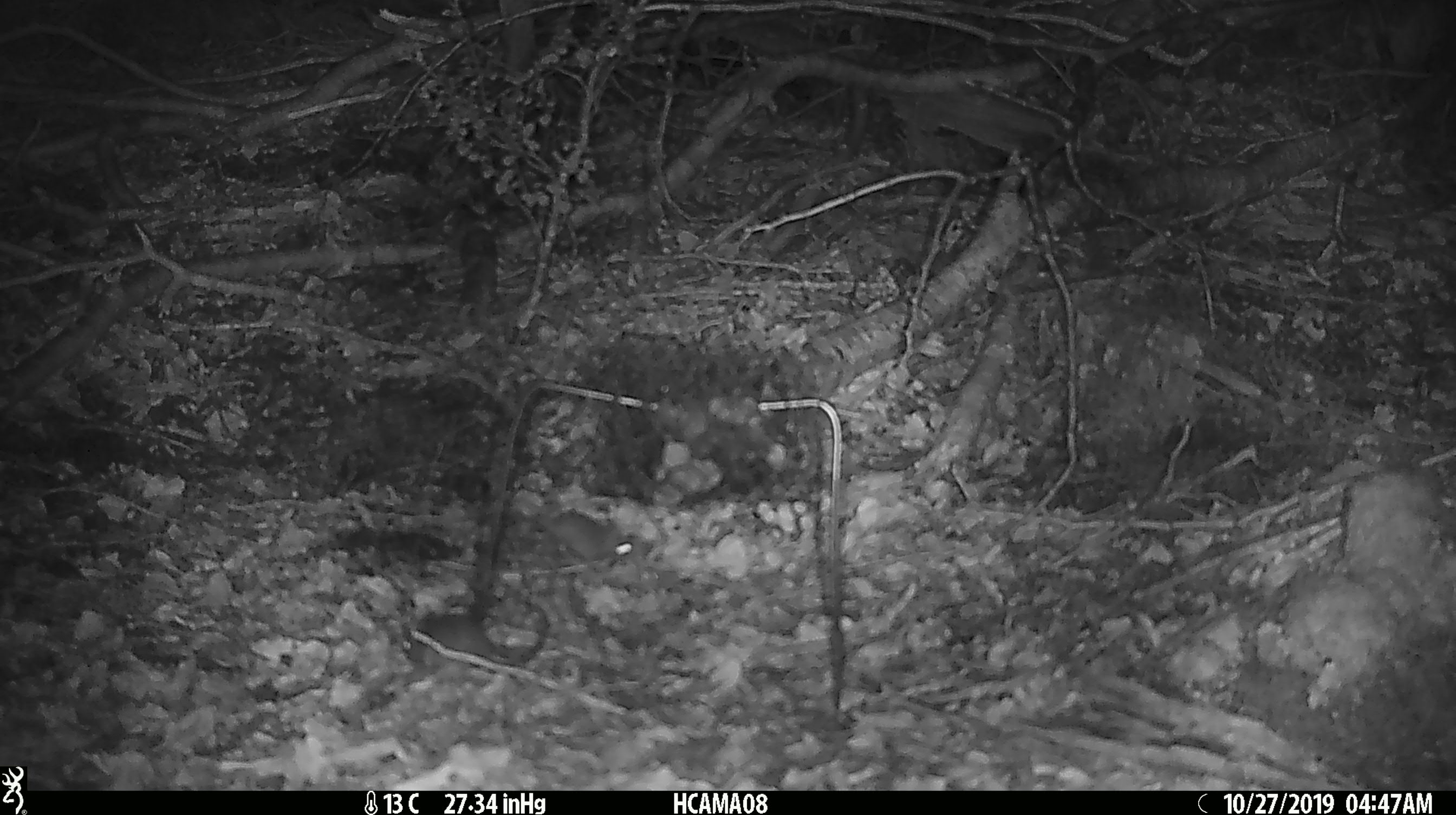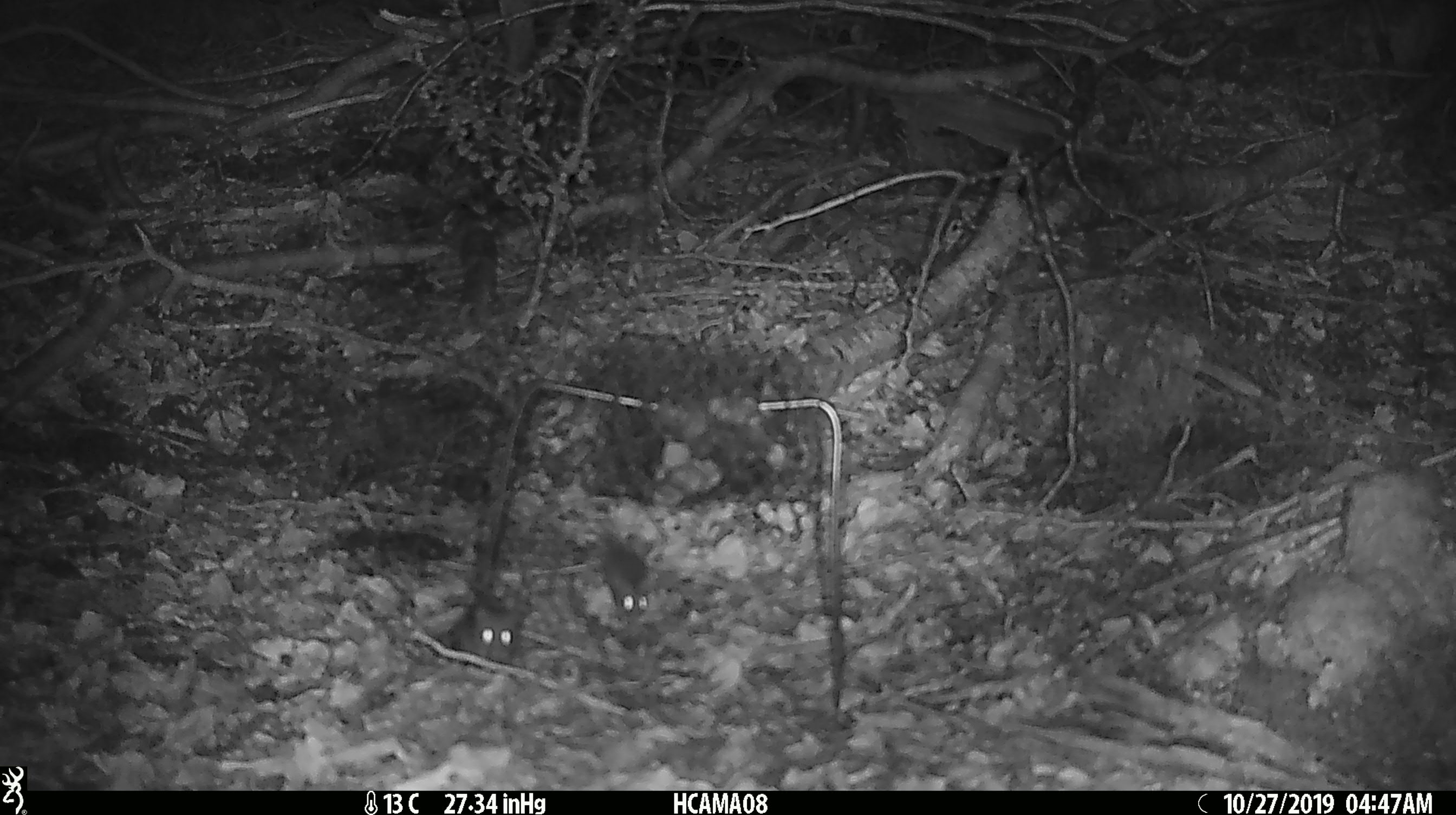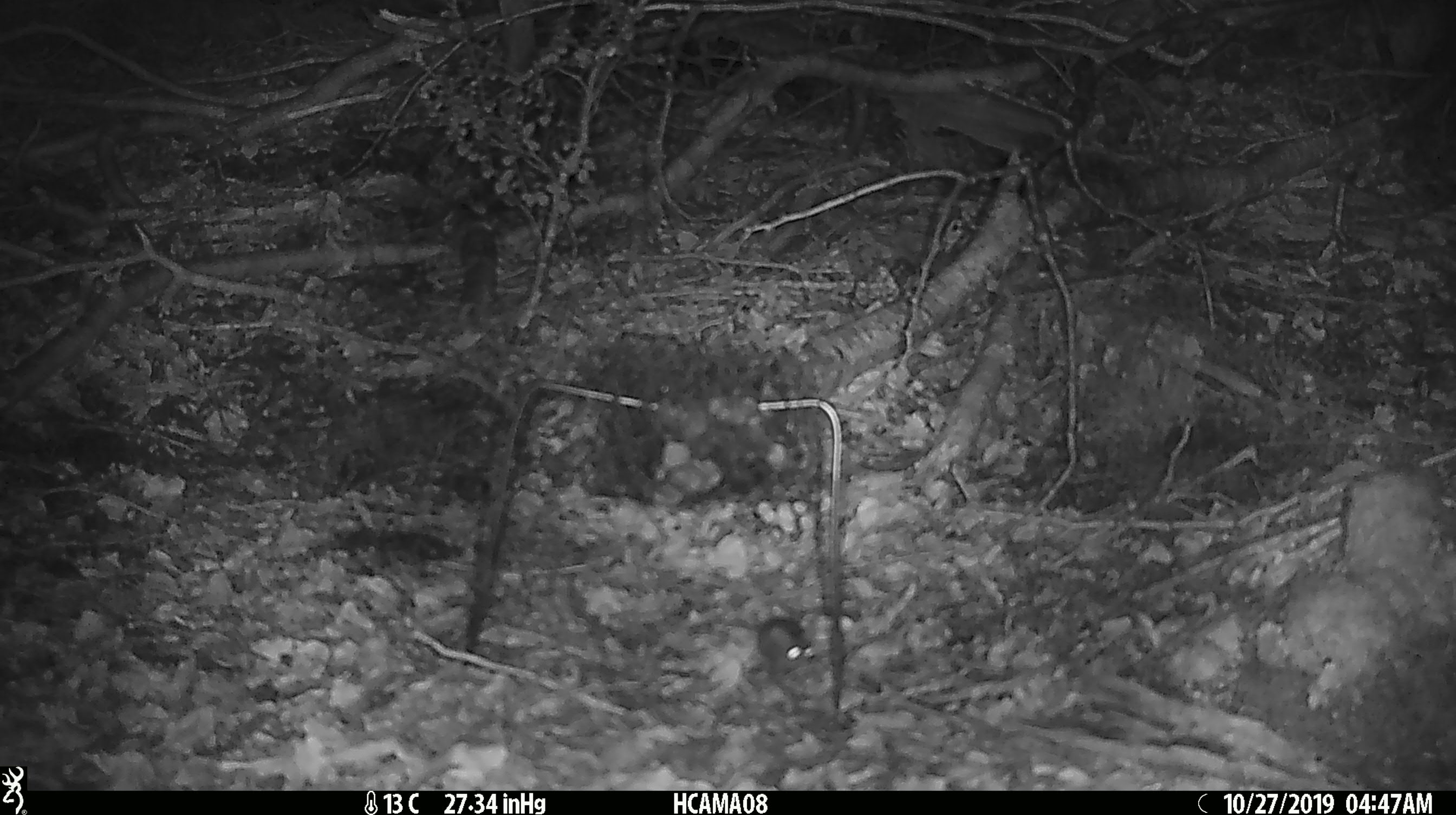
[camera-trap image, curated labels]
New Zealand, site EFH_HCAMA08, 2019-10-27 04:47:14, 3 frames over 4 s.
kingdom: Animalia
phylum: Chordata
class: Mammalia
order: Rodentia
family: Muridae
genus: Mus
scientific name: Mus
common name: mouse